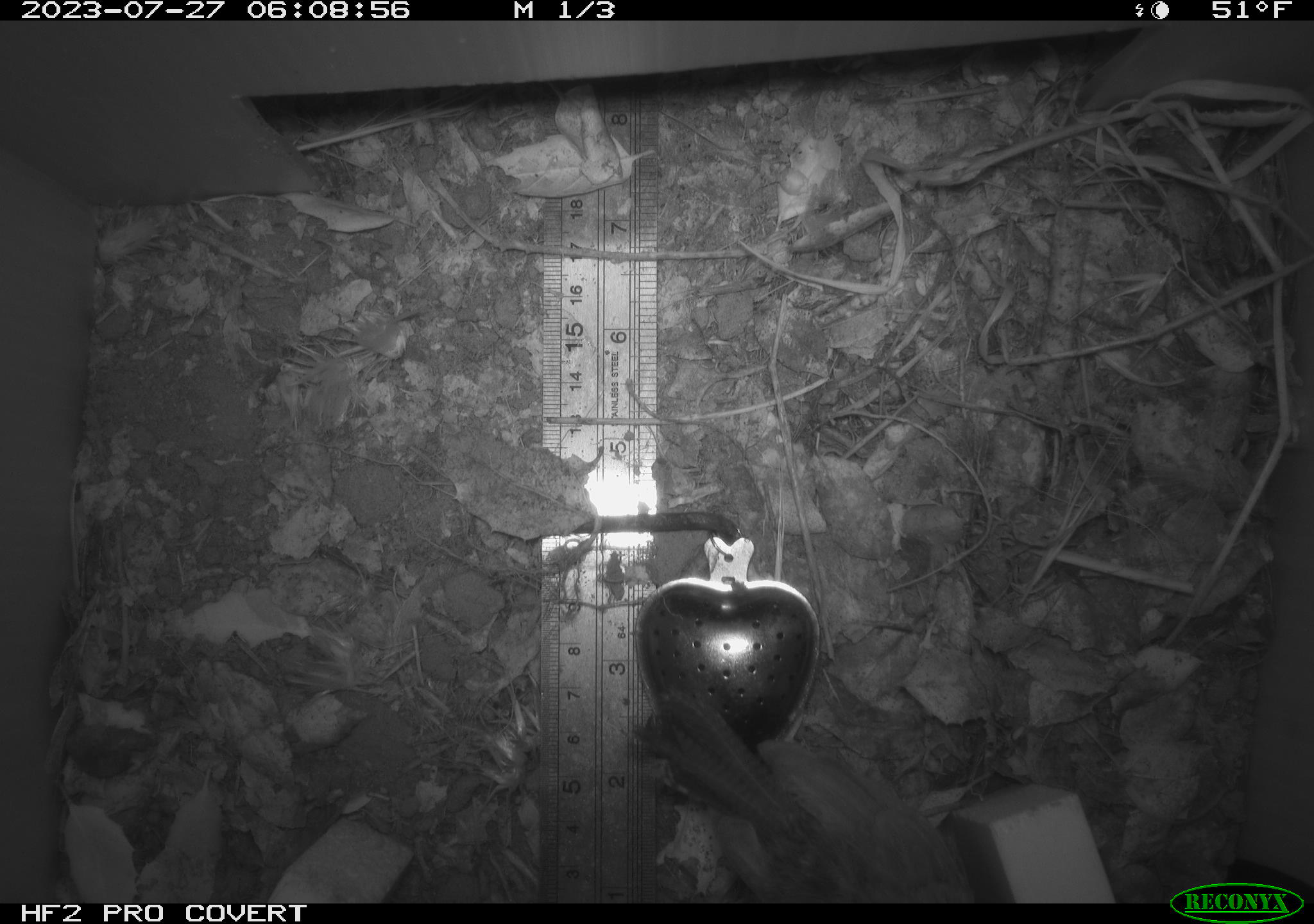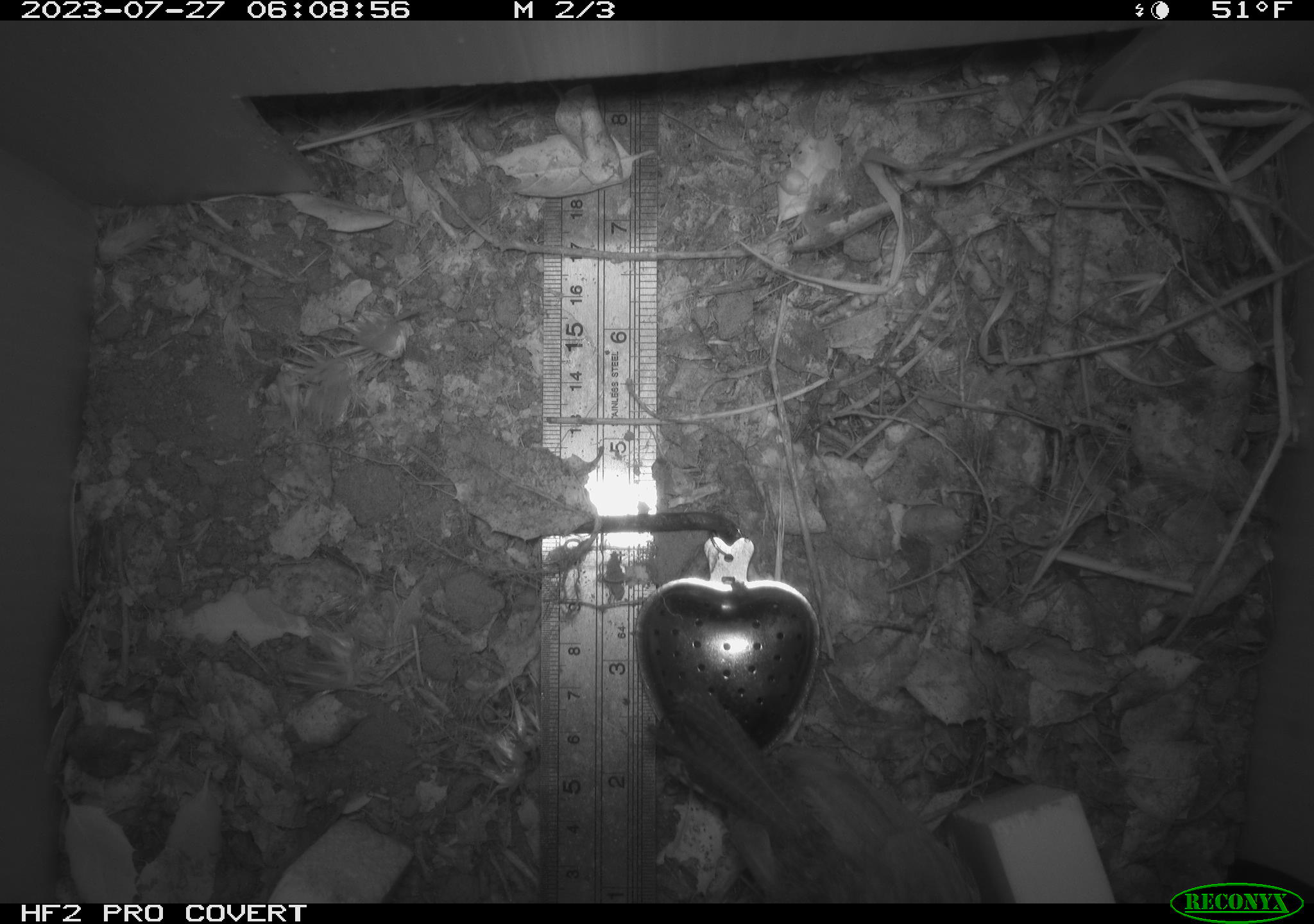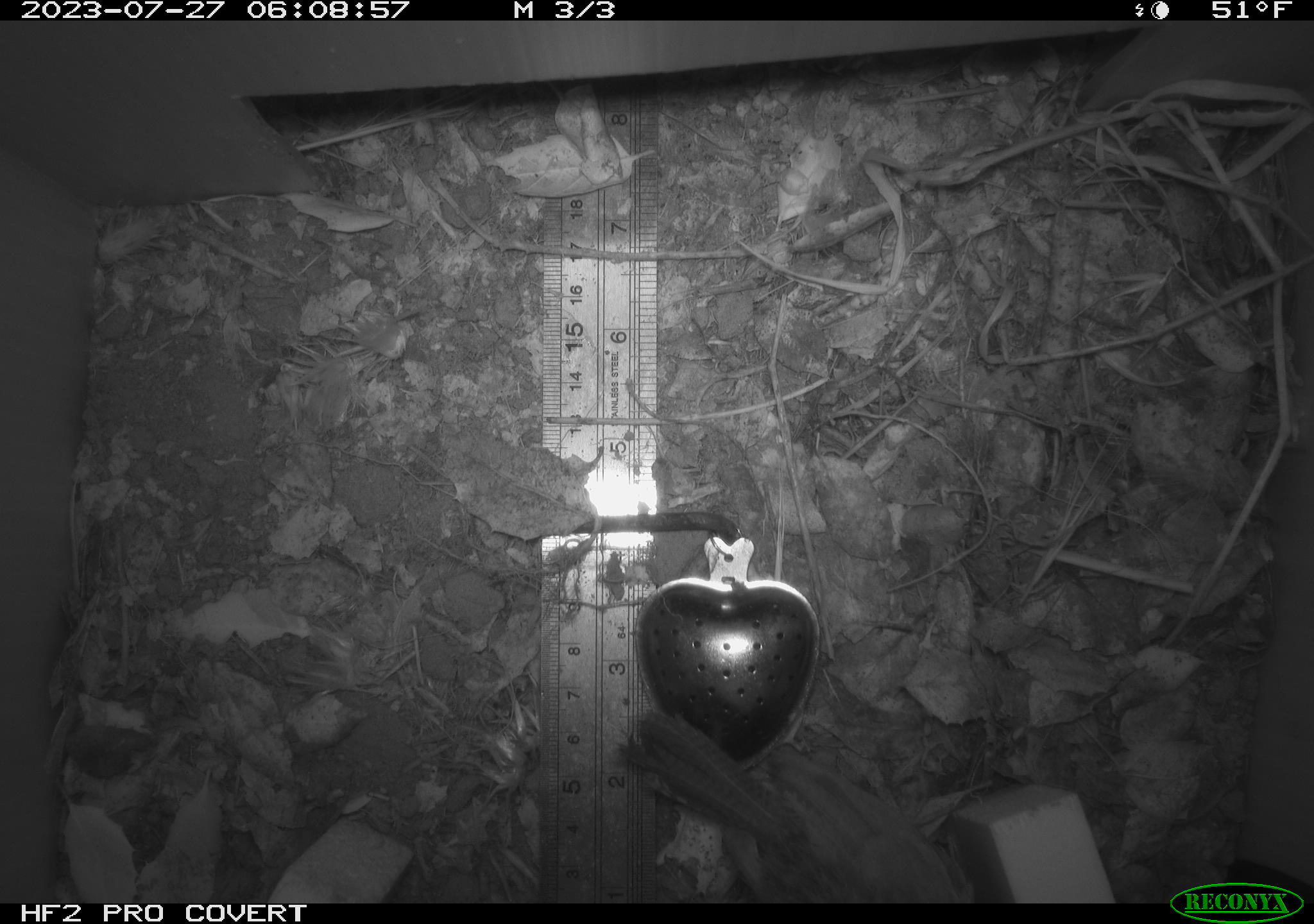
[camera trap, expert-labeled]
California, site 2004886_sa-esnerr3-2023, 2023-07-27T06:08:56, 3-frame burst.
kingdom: Animalia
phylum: Chordata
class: Aves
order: Passeriformes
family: Troglodytidae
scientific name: Troglodytidae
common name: wren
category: troglodytidae family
Troglodytidae family (wren) (Troglodytidae).